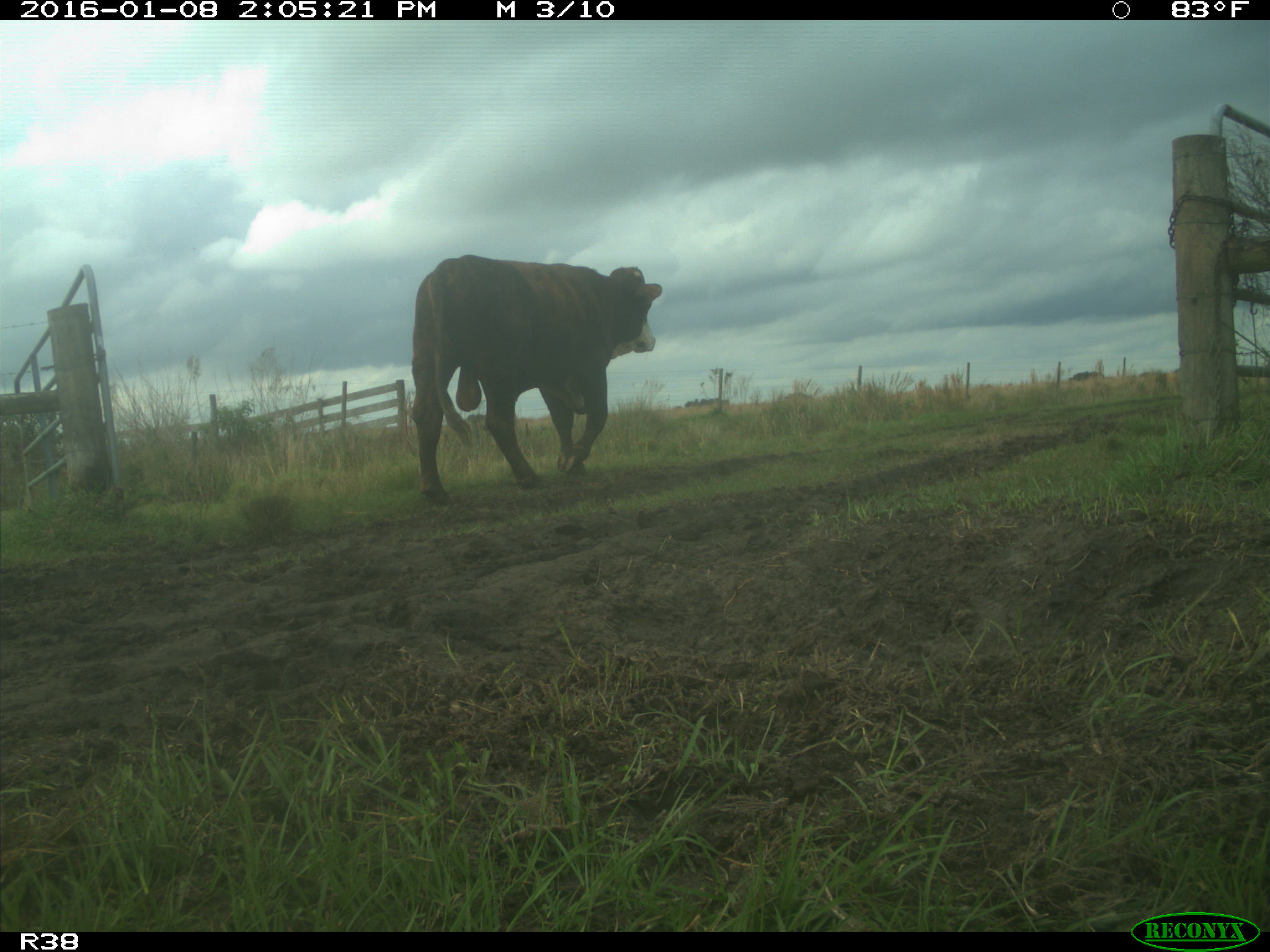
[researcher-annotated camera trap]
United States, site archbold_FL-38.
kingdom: Animalia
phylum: Chordata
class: Mammalia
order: Artiodactyla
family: Bovidae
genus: Bos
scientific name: Bos taurus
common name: domestic cow